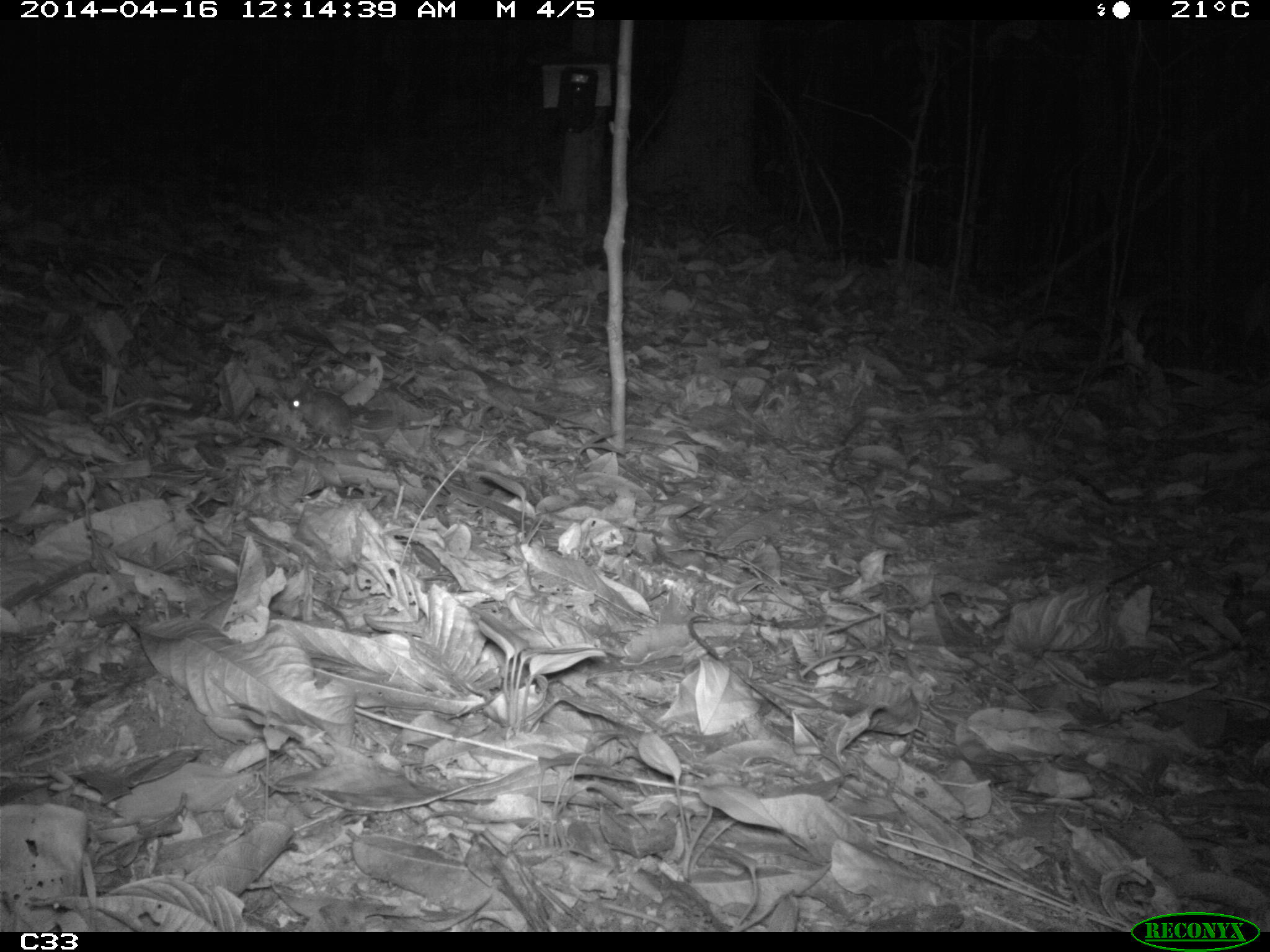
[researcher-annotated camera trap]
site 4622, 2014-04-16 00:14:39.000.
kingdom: Animalia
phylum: Chordata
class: Mammalia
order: Rodentia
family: Muridae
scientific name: Muridae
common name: mice, rats, and gerbils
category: unknown mouse or rat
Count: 1.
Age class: adult.